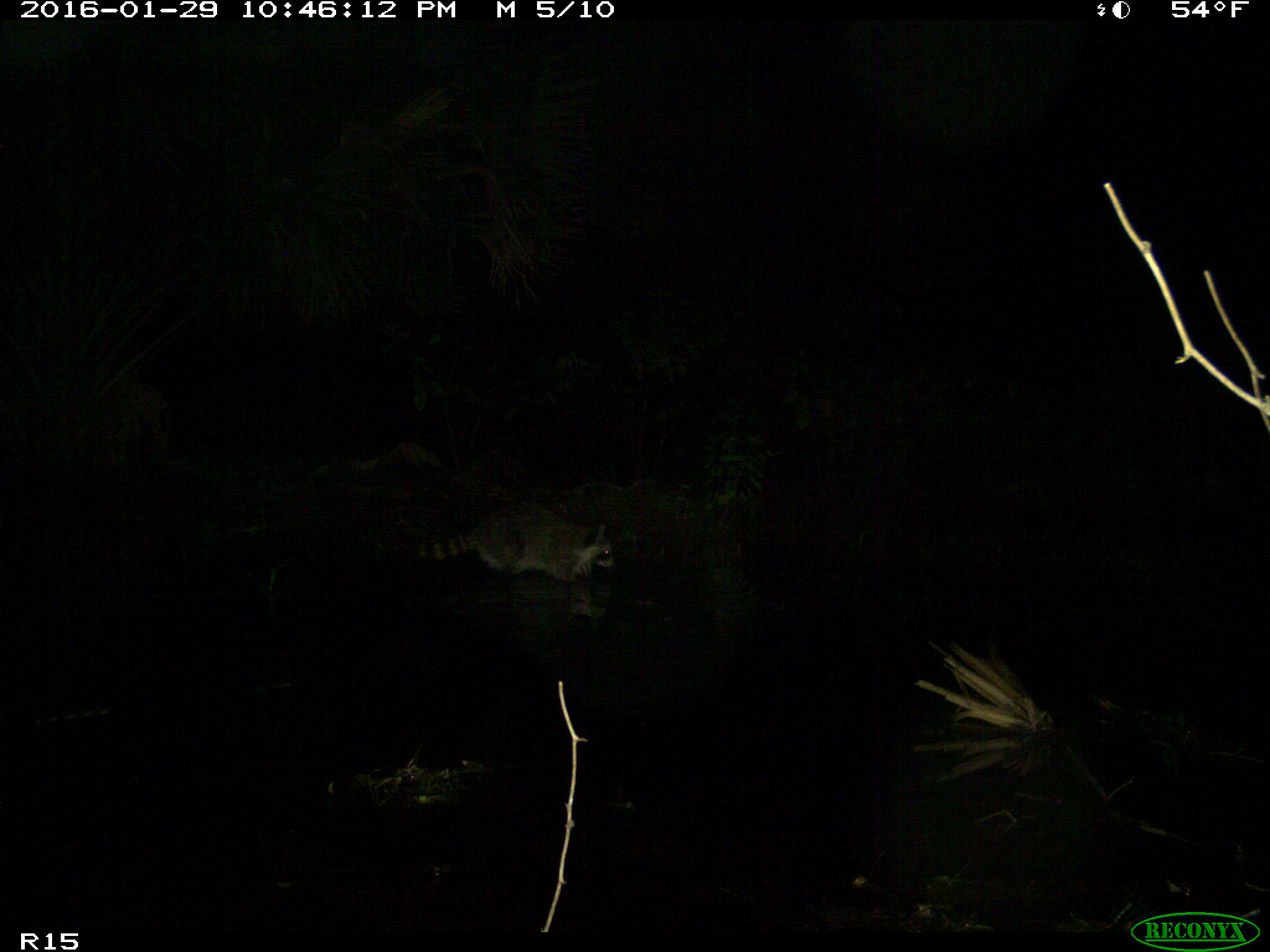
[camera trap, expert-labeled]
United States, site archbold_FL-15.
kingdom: Animalia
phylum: Chordata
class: Mammalia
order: Carnivora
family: Procyonidae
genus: Procyon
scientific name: Procyon lotor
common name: common raccoon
Procyon lotor (common raccoon).